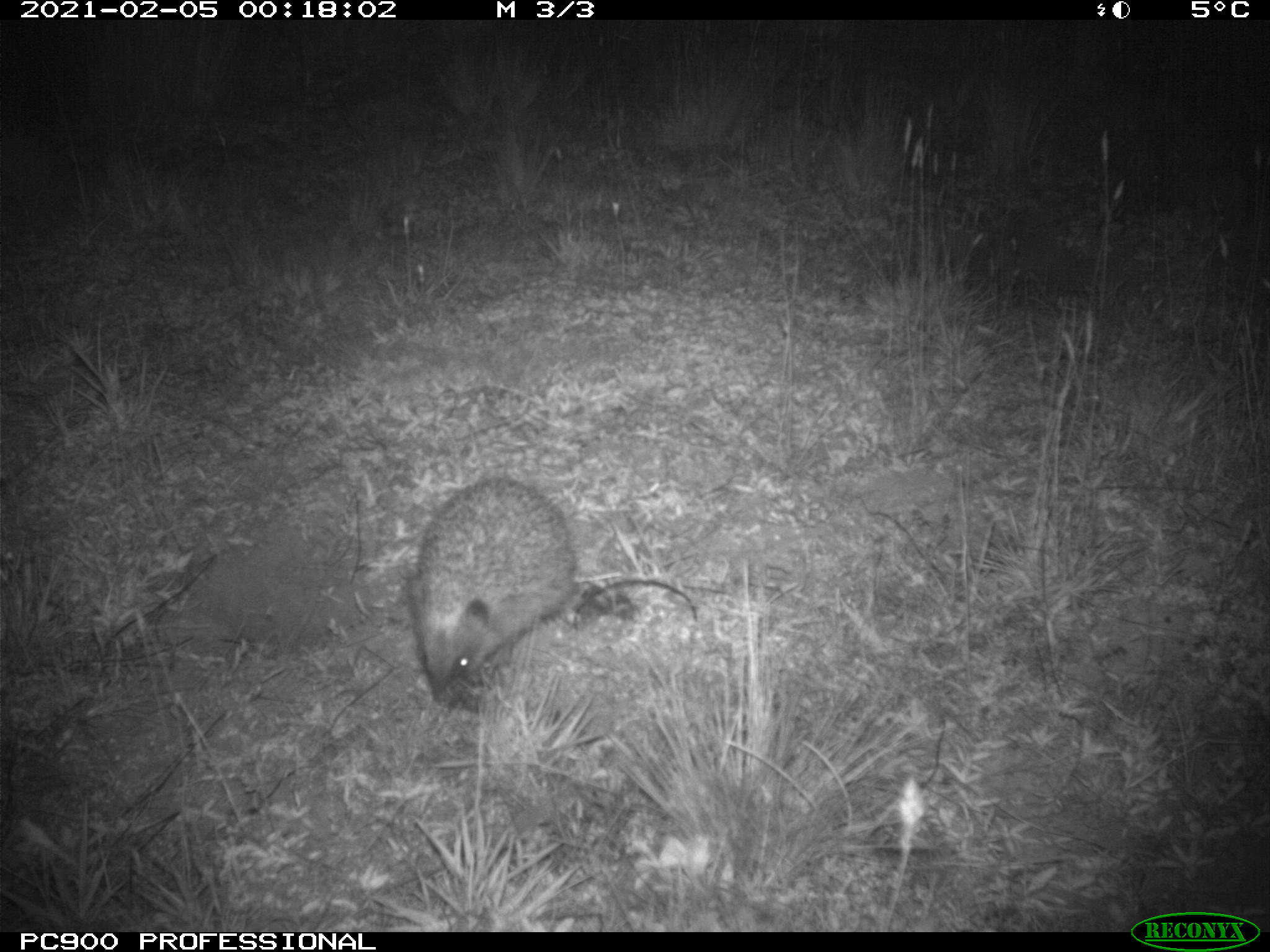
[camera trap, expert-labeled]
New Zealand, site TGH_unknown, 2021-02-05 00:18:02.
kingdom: Animalia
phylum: Chordata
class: Mammalia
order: Eulipotyphla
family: Erinaceidae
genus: Erinaceus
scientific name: Erinaceus europaeus europaeus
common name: european hedgehog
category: hedgehog